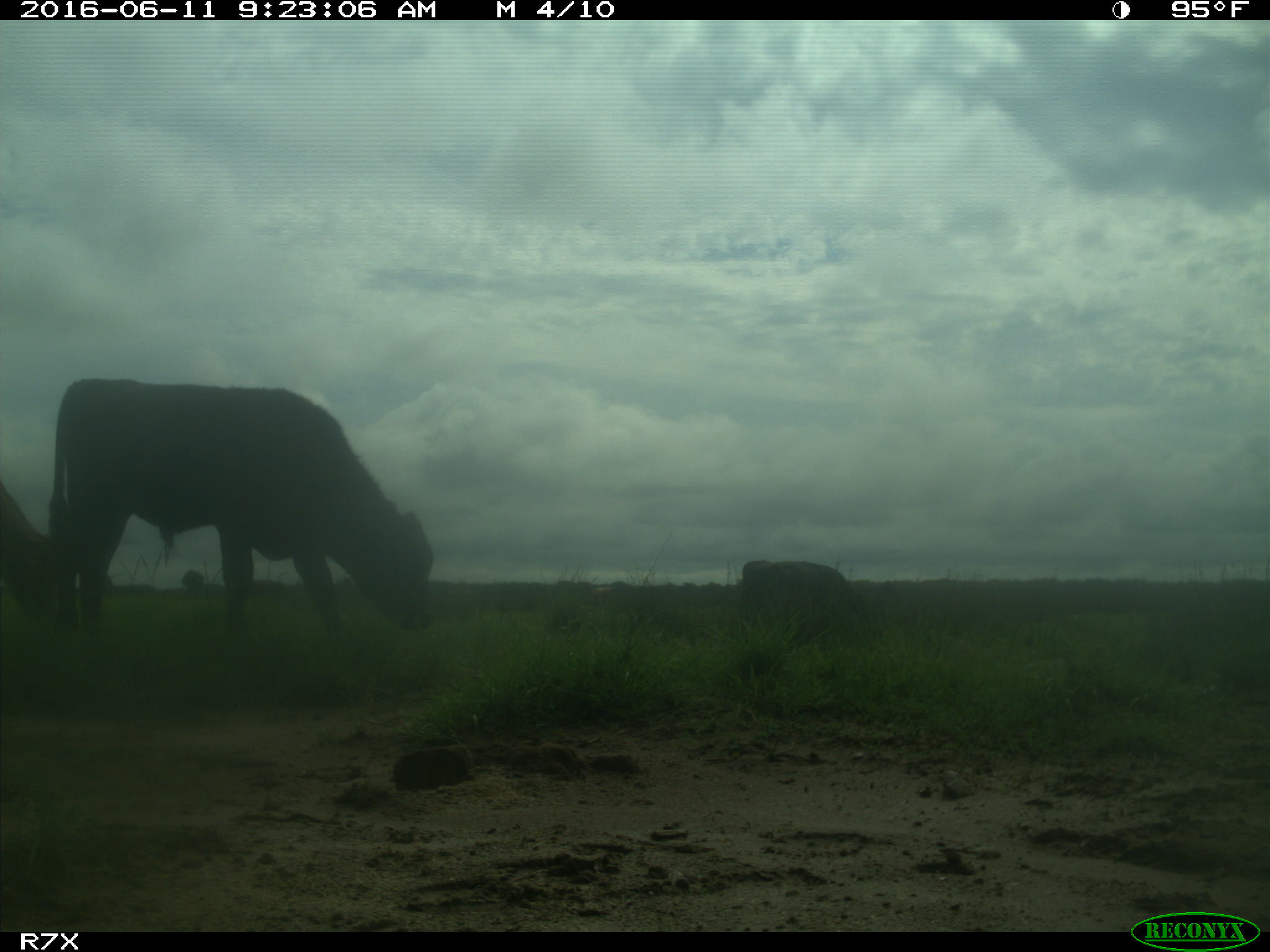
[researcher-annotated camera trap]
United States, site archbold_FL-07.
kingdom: Animalia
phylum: Chordata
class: Mammalia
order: Artiodactyla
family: Bovidae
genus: Bos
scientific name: Bos taurus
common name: domestic cow